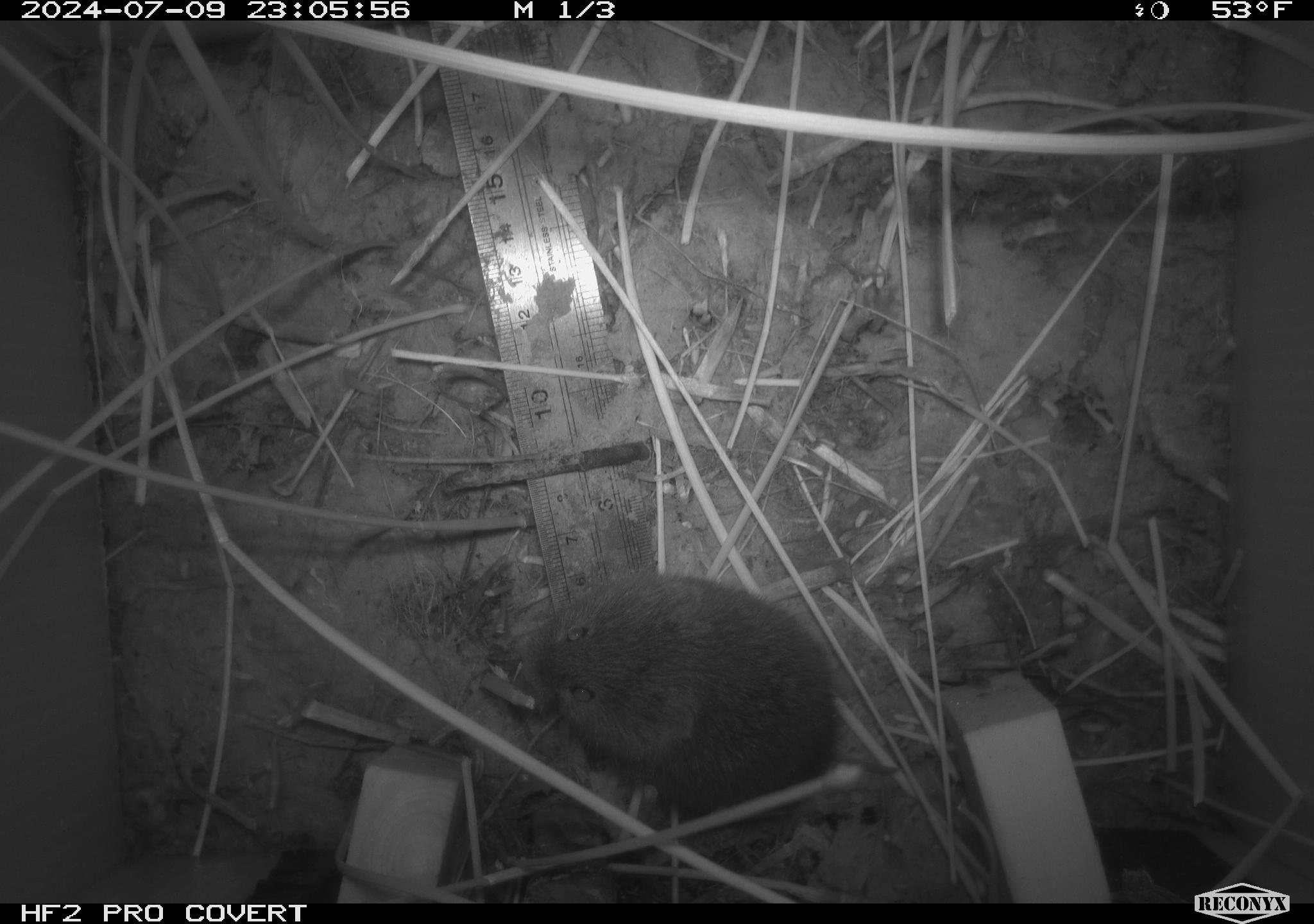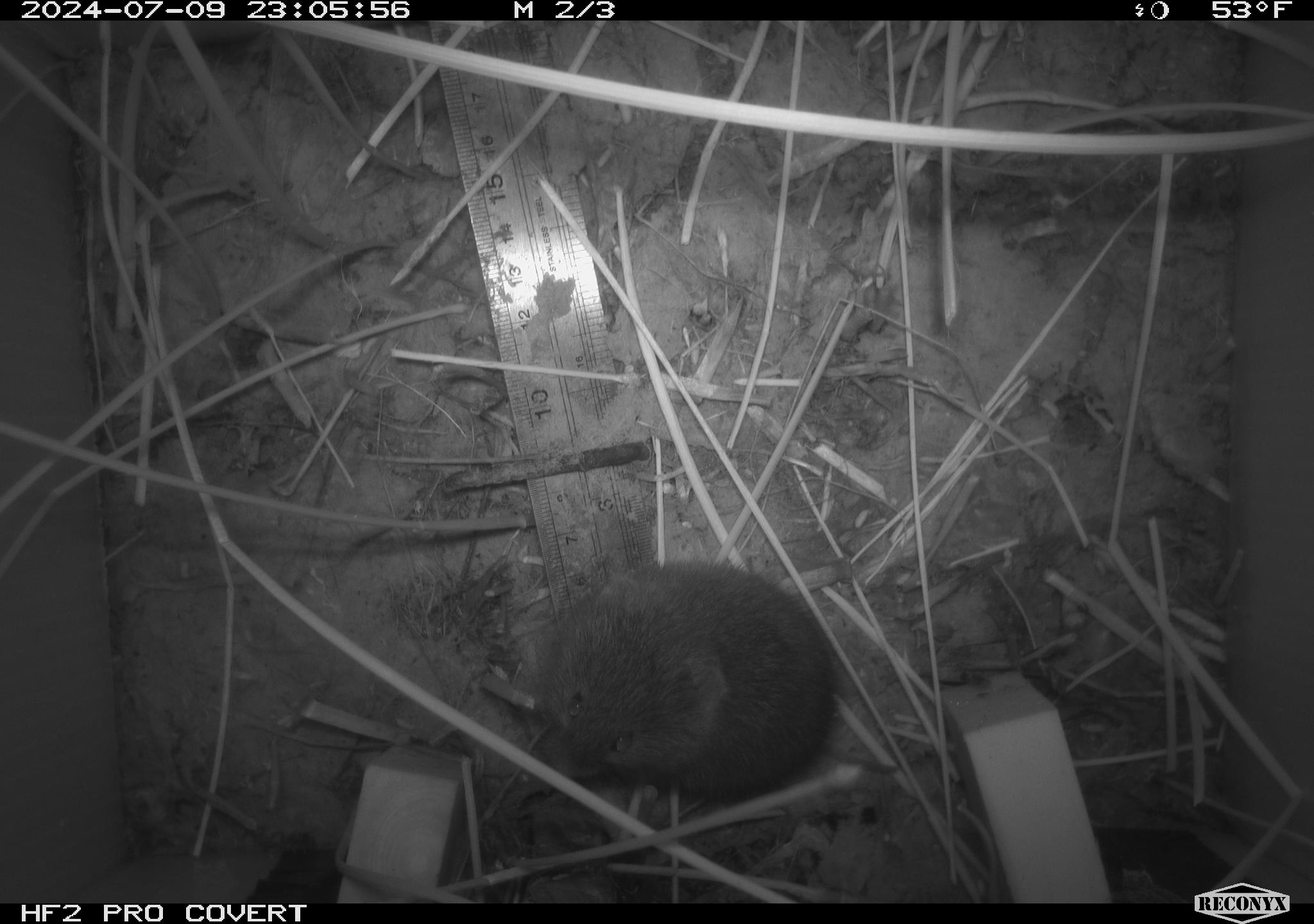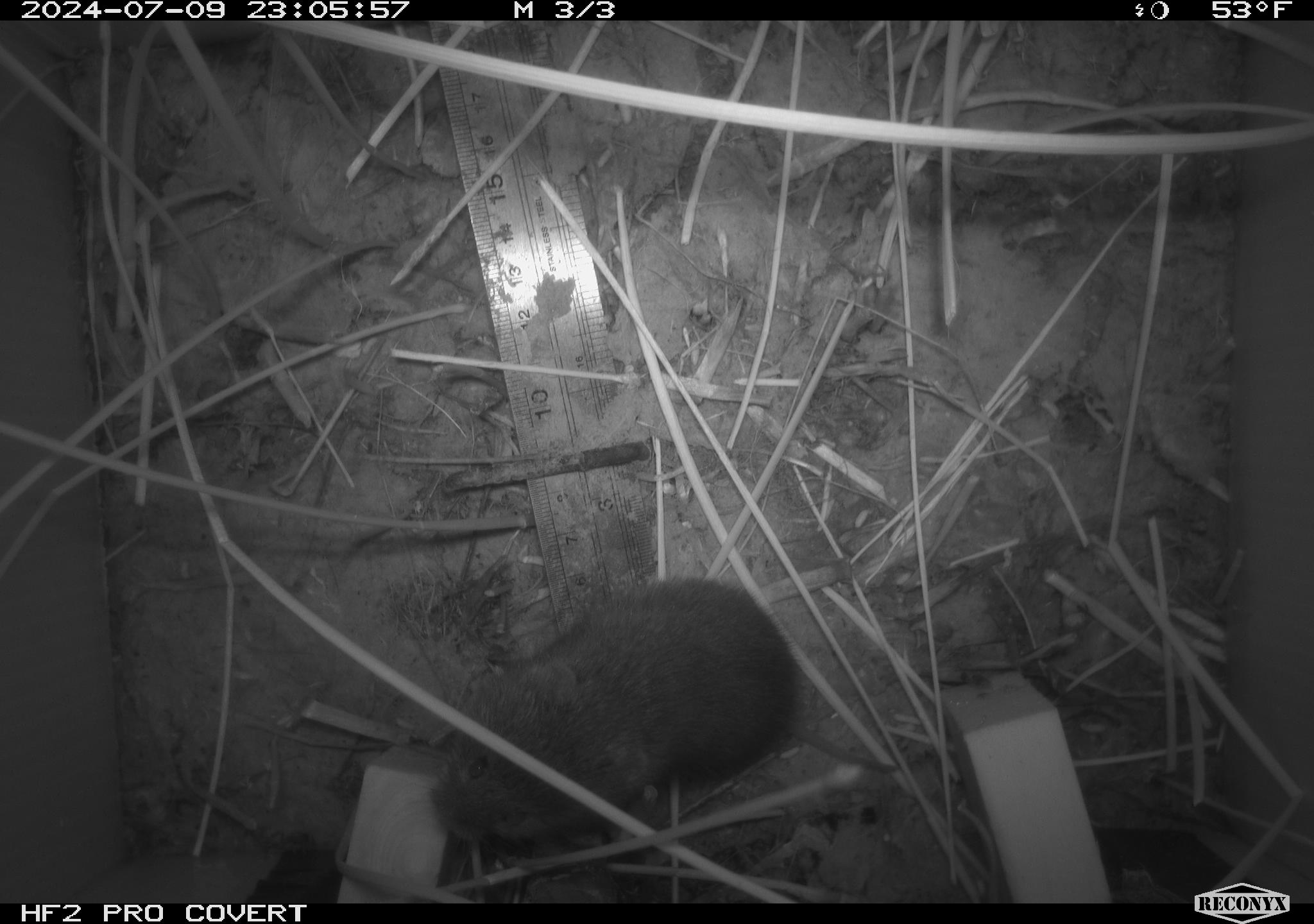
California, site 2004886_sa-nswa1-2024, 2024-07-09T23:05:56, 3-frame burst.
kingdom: Animalia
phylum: Chordata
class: Mammalia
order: Rodentia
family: Cricetidae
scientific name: Arvicolinae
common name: voles, lemmings, and muskrats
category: arvicolinae subfamily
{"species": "arvicolinae subfamily (voles, lemmings, and muskrats) (Arvicolinae)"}